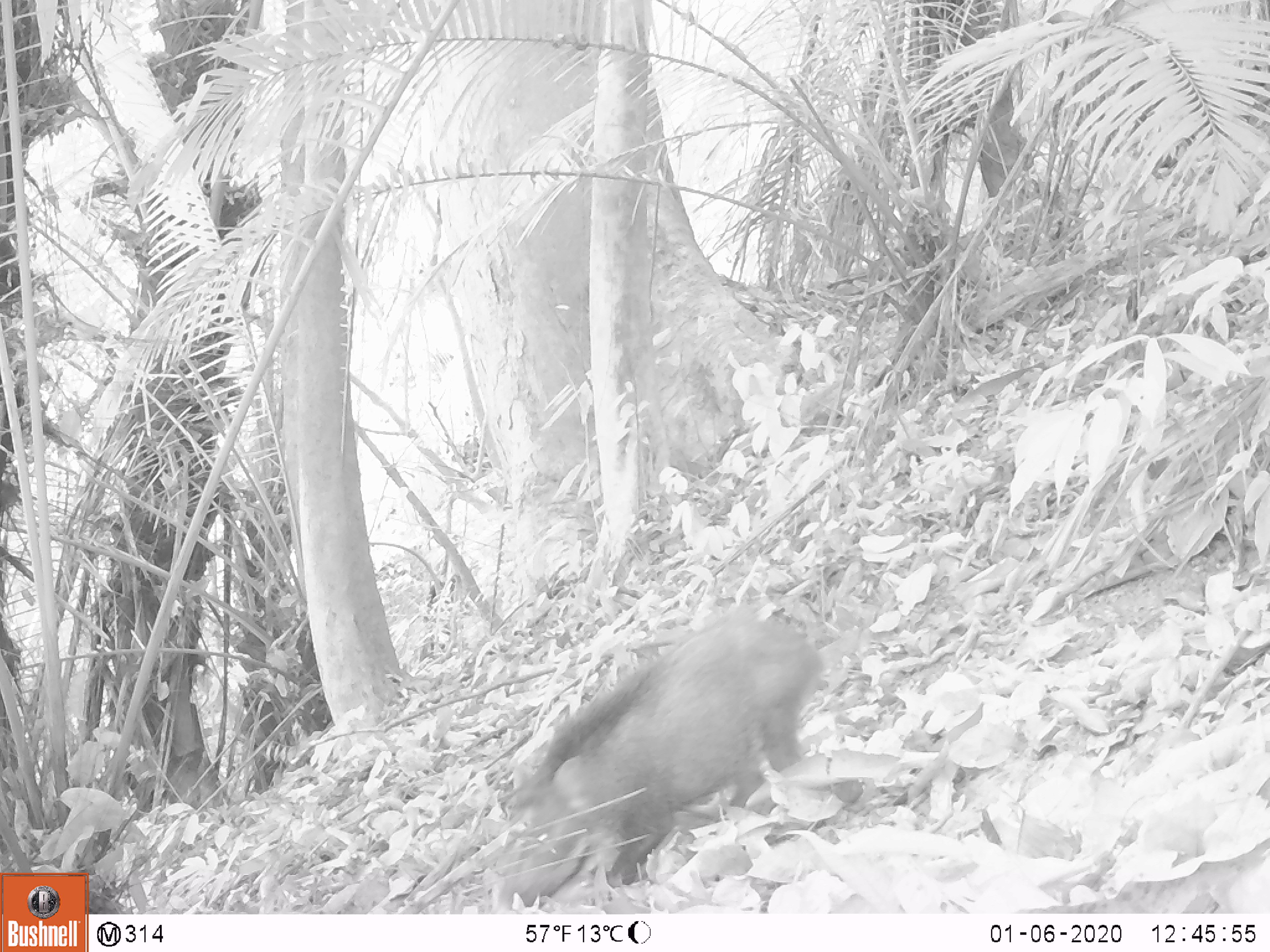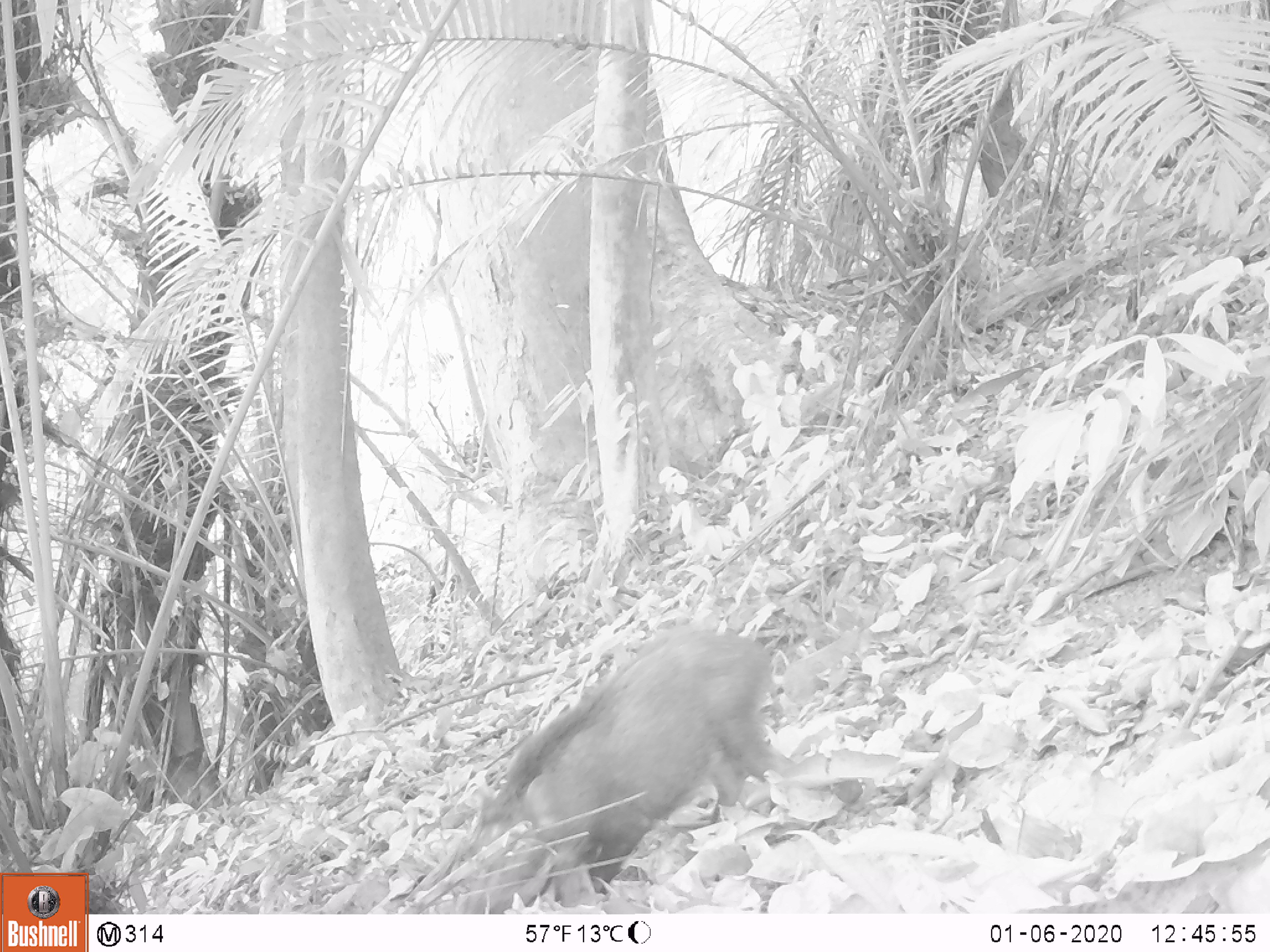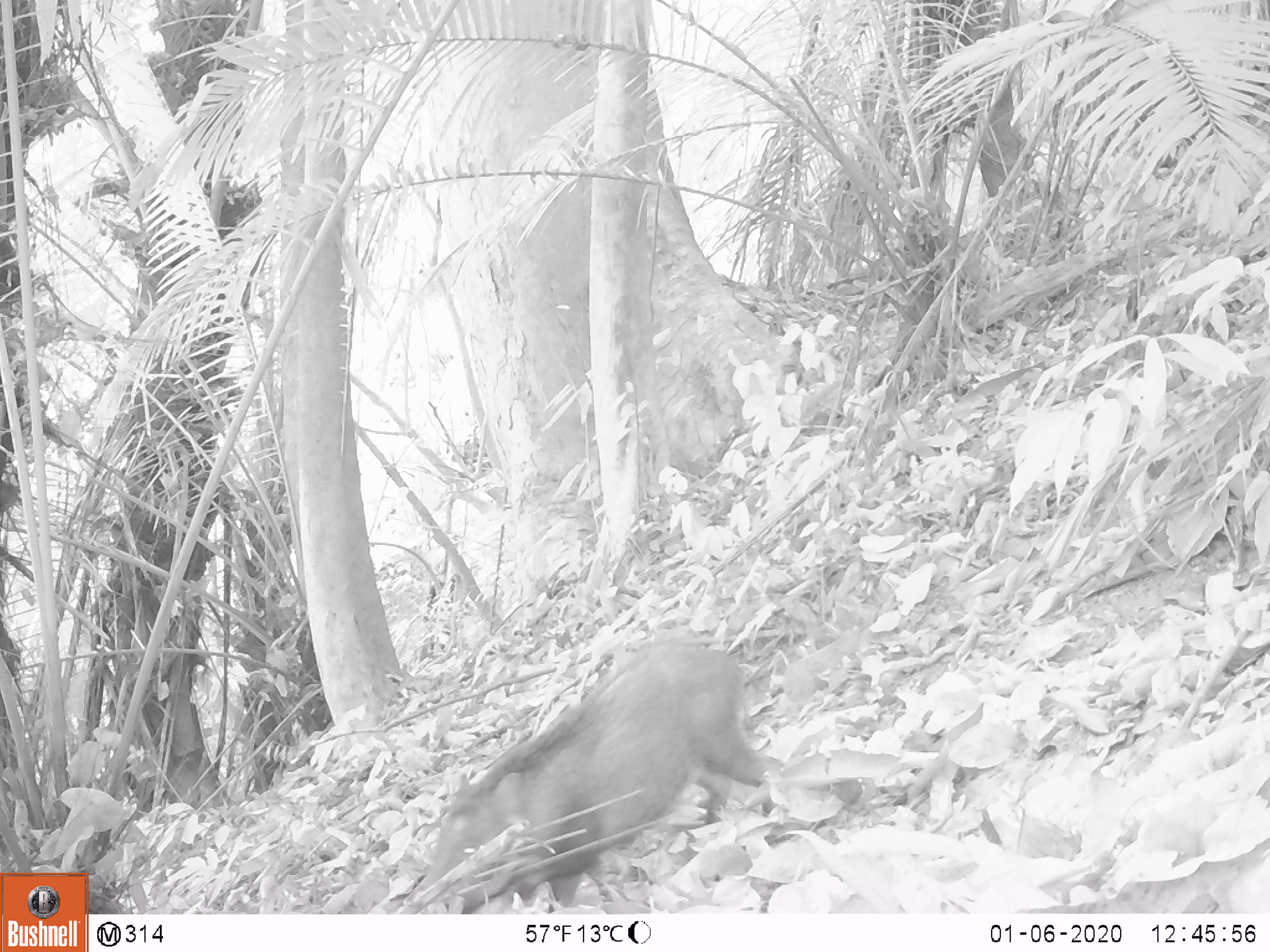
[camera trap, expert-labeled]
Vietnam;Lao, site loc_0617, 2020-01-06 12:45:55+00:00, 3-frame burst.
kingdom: Animalia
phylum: Chordata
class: Mammalia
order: Artiodactyla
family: Suidae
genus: Sus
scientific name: Sus scrofa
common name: eurasian wild pig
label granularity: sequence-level